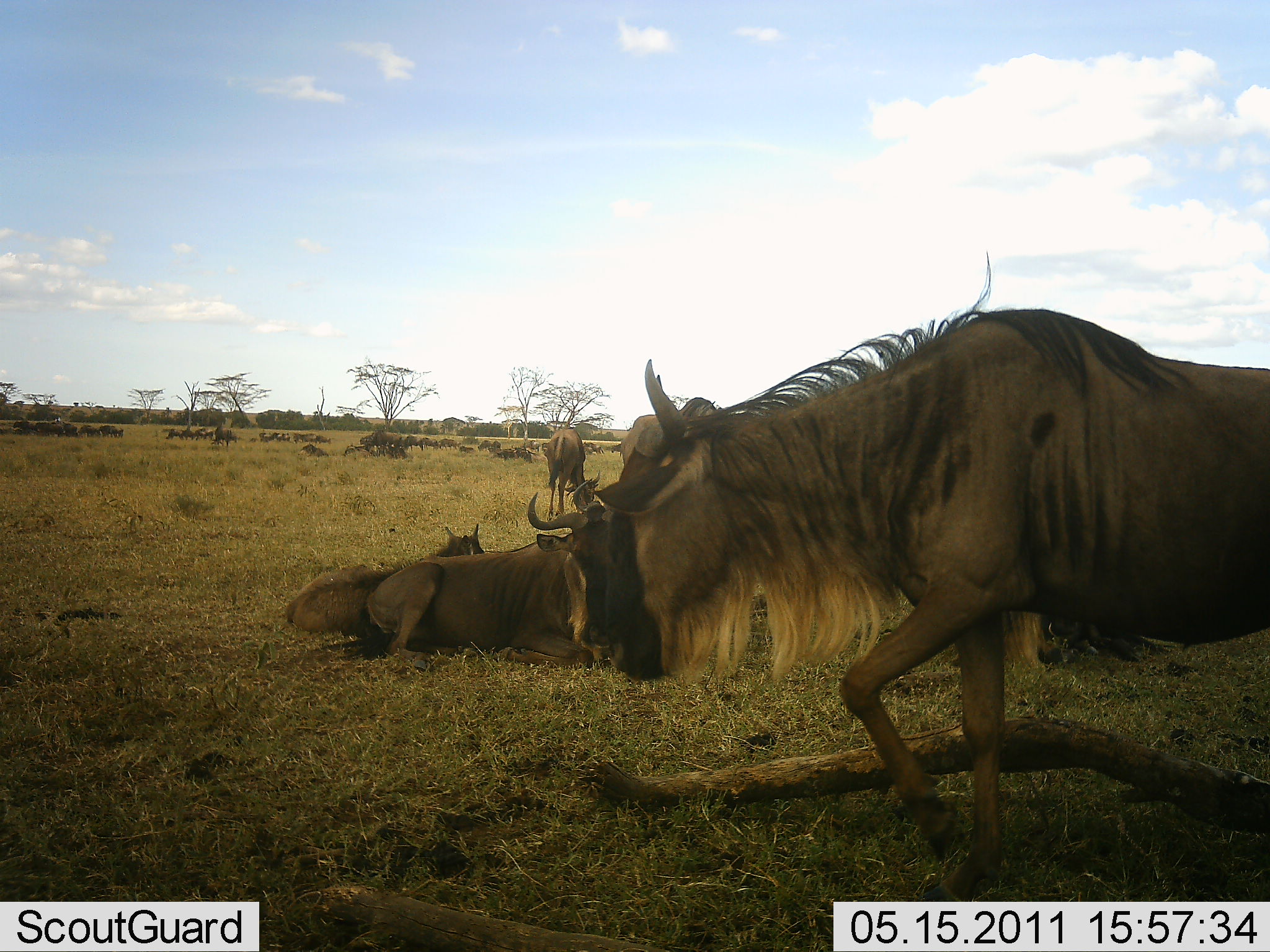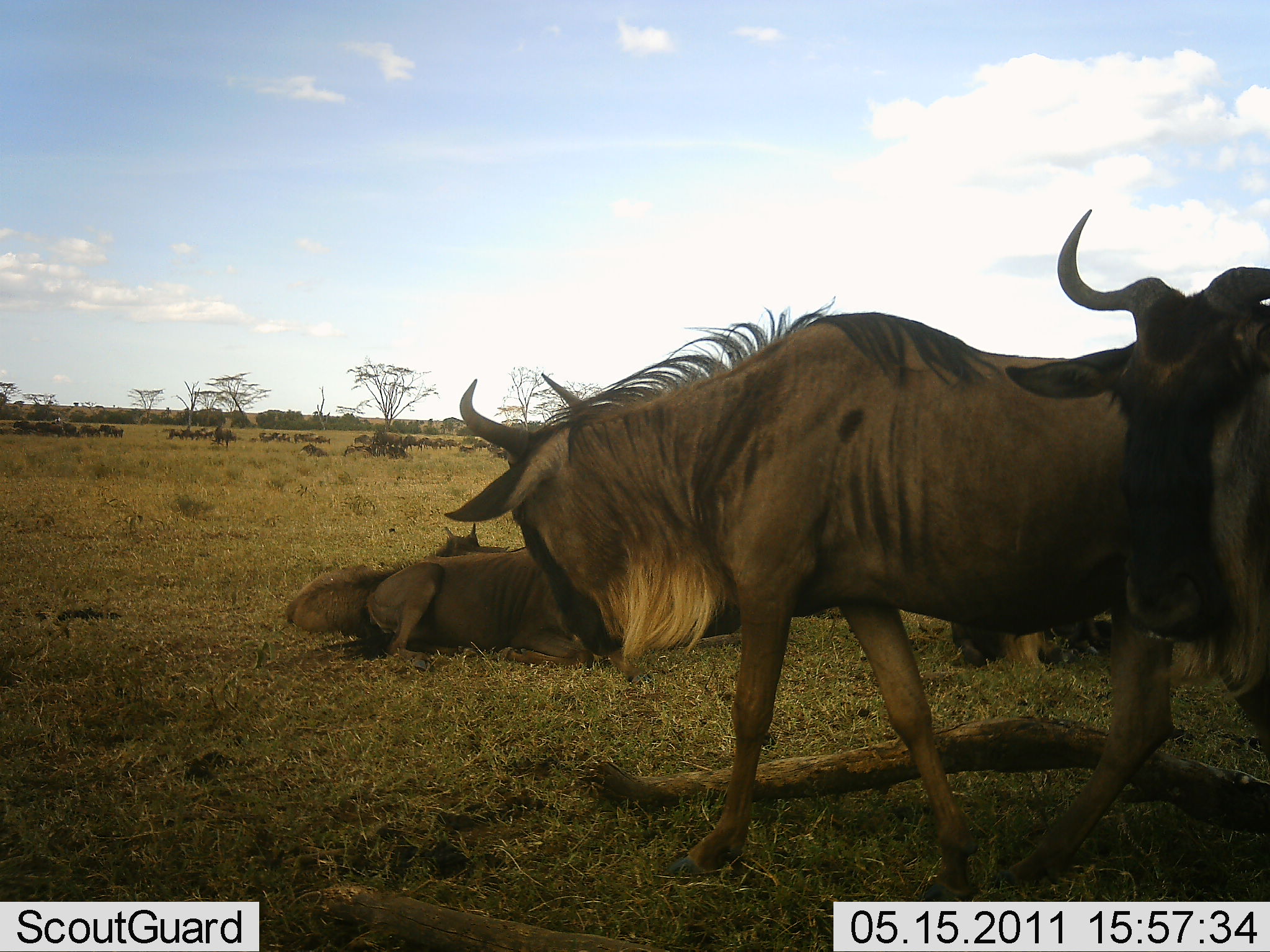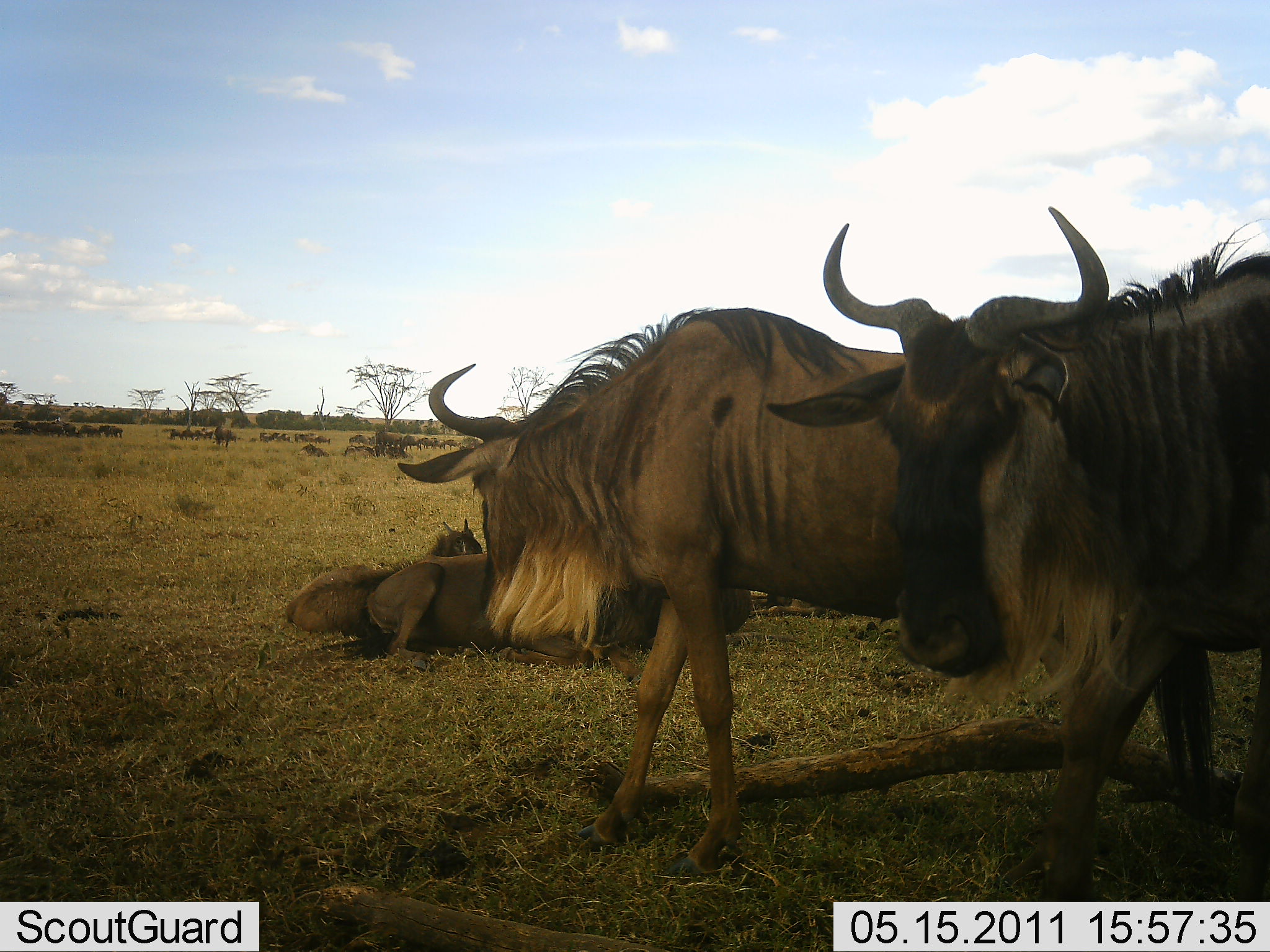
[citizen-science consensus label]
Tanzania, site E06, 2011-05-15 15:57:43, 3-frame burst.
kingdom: Animalia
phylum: Chordata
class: Mammalia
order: Artiodactyla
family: Bovidae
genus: Connochaetes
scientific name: Connochaetes taurinus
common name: blue wildebeest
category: wildebeest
Wildebeest (blue wildebeest) (Connochaetes taurinus), count 10. Behavior (volunteer vote fractions): standing 25%, resting 92%, moving 67%, interacting 0%. Young present (vote fraction): 0%. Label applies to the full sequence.